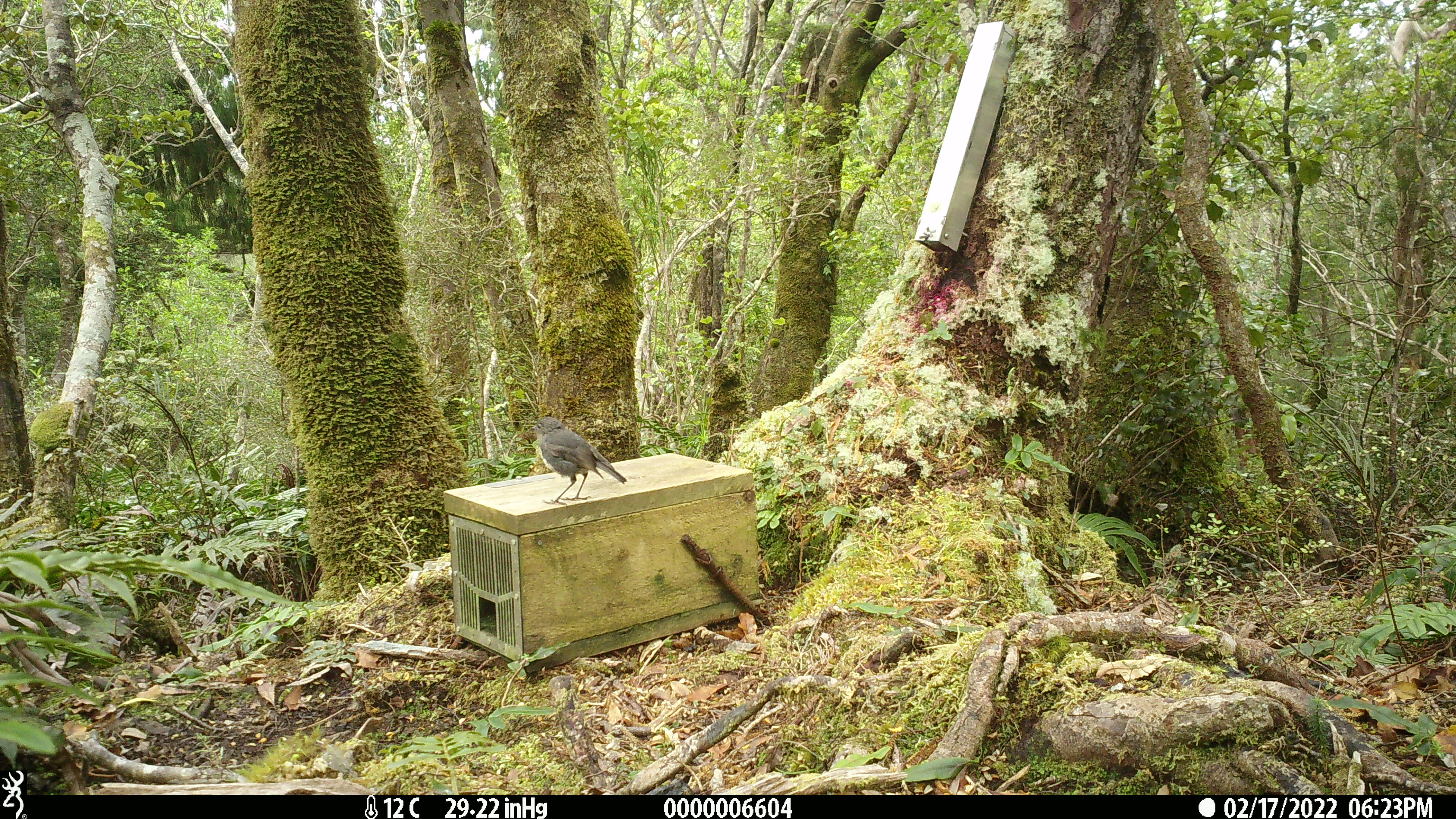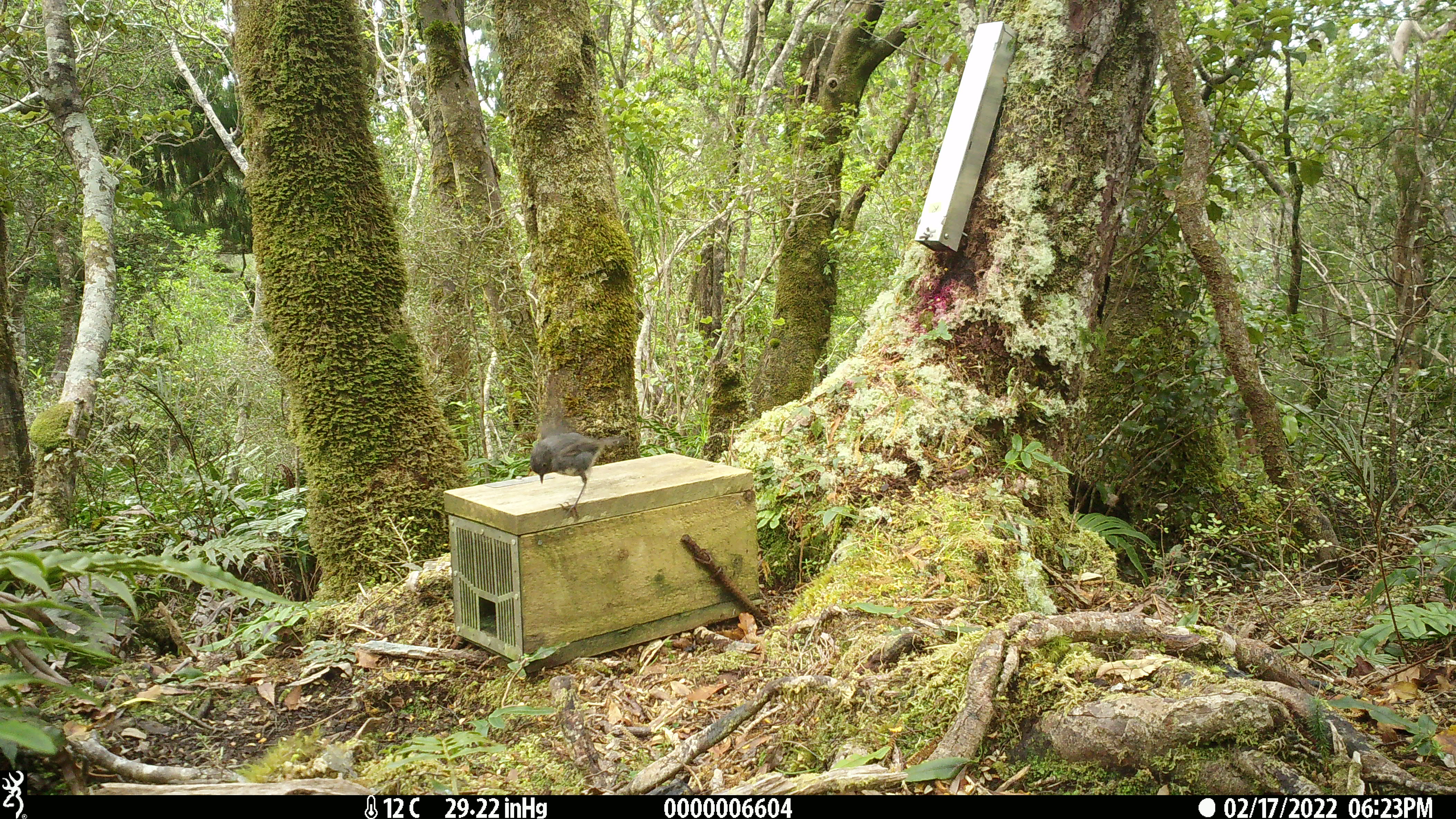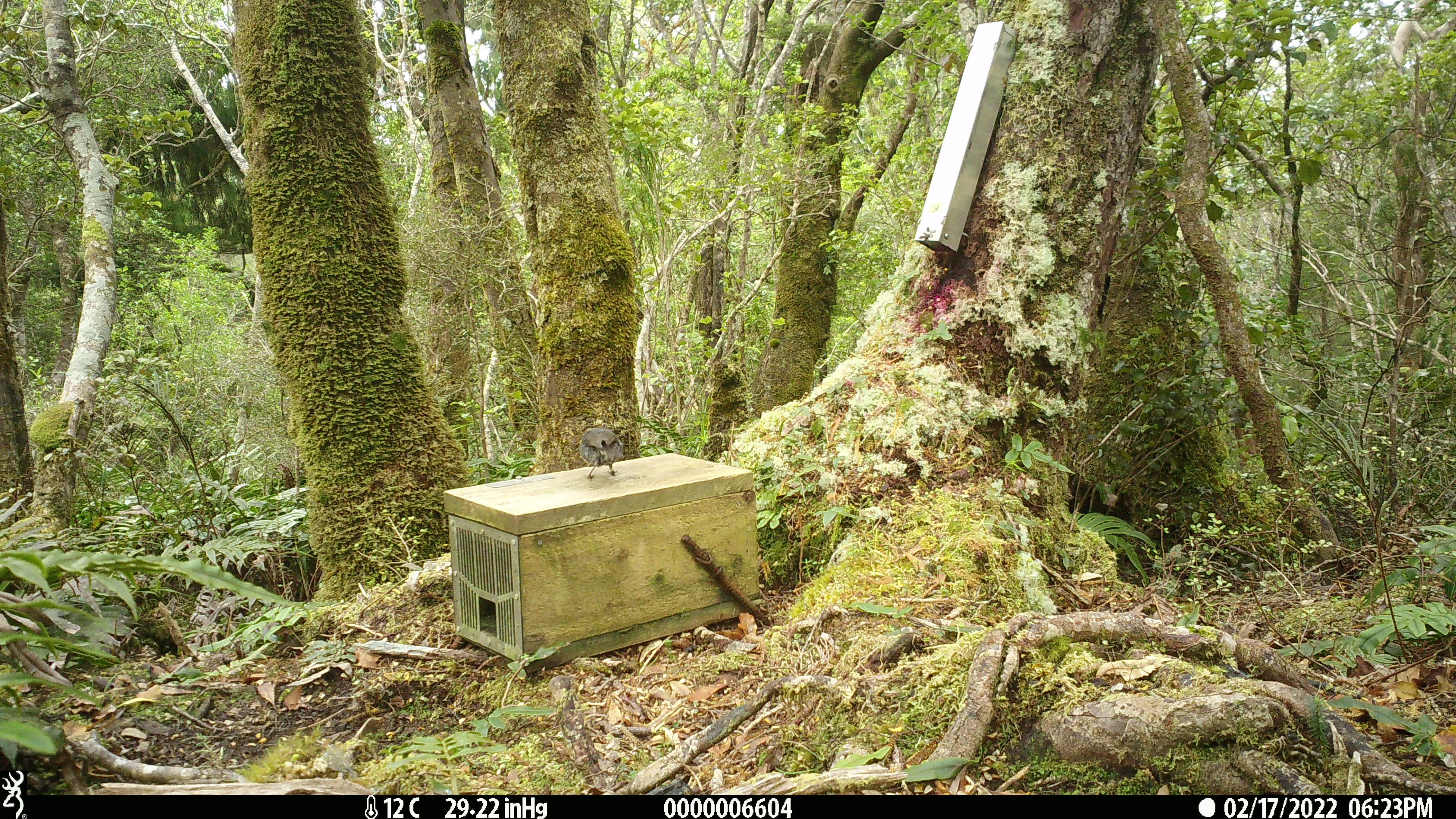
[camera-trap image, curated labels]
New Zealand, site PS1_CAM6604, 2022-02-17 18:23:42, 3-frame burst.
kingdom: Animalia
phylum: Chordata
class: Aves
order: Passeriformes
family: Petroicidae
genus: Petroica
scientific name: Petroica australis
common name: new zealand robin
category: robin